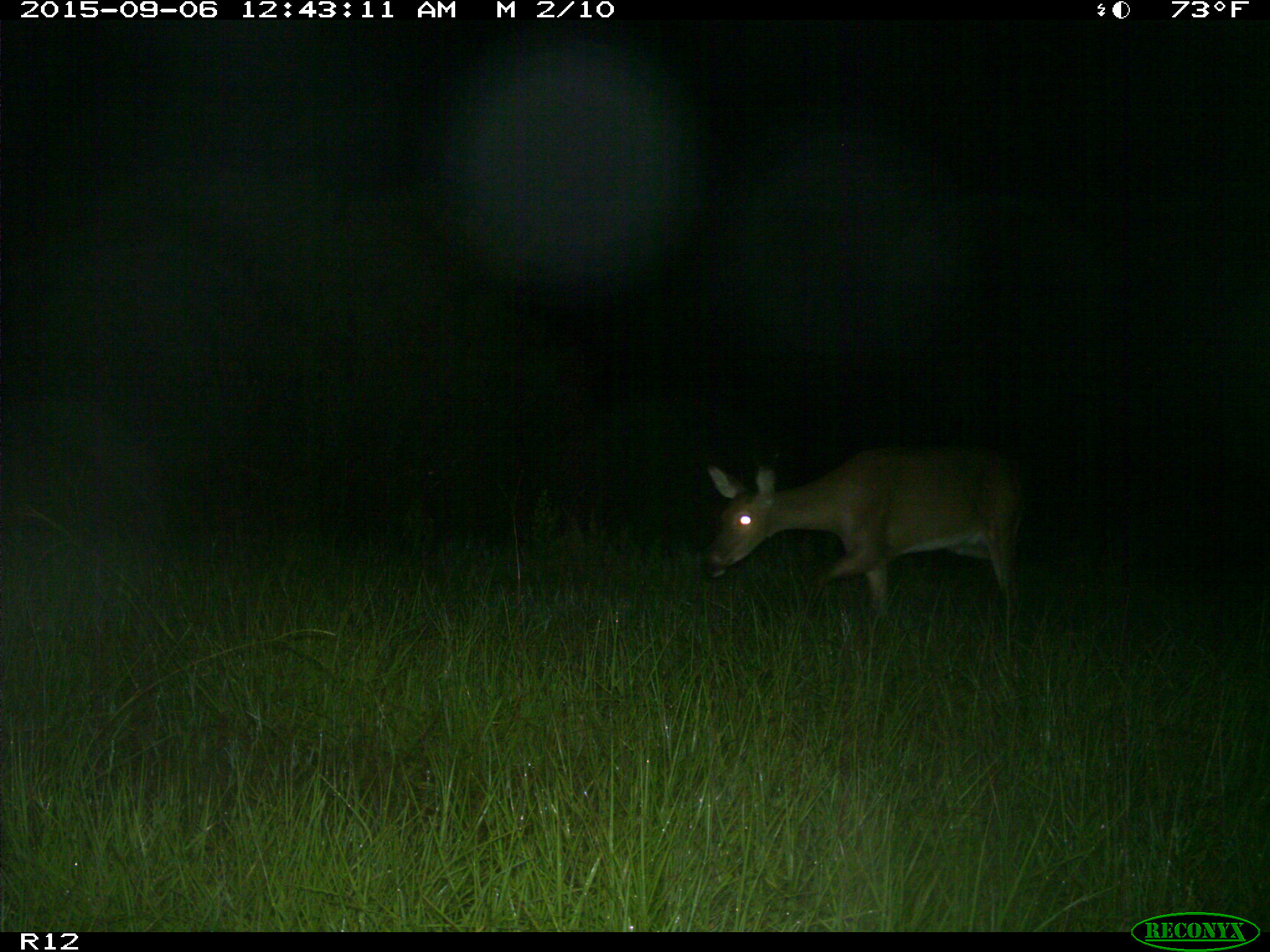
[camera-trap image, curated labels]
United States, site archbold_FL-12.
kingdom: Animalia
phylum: Chordata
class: Mammalia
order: Artiodactyla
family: Cervidae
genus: Odocoileus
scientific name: Odocoileus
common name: deer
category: unidentified deer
Unidentified deer (deer) (Odocoileus).